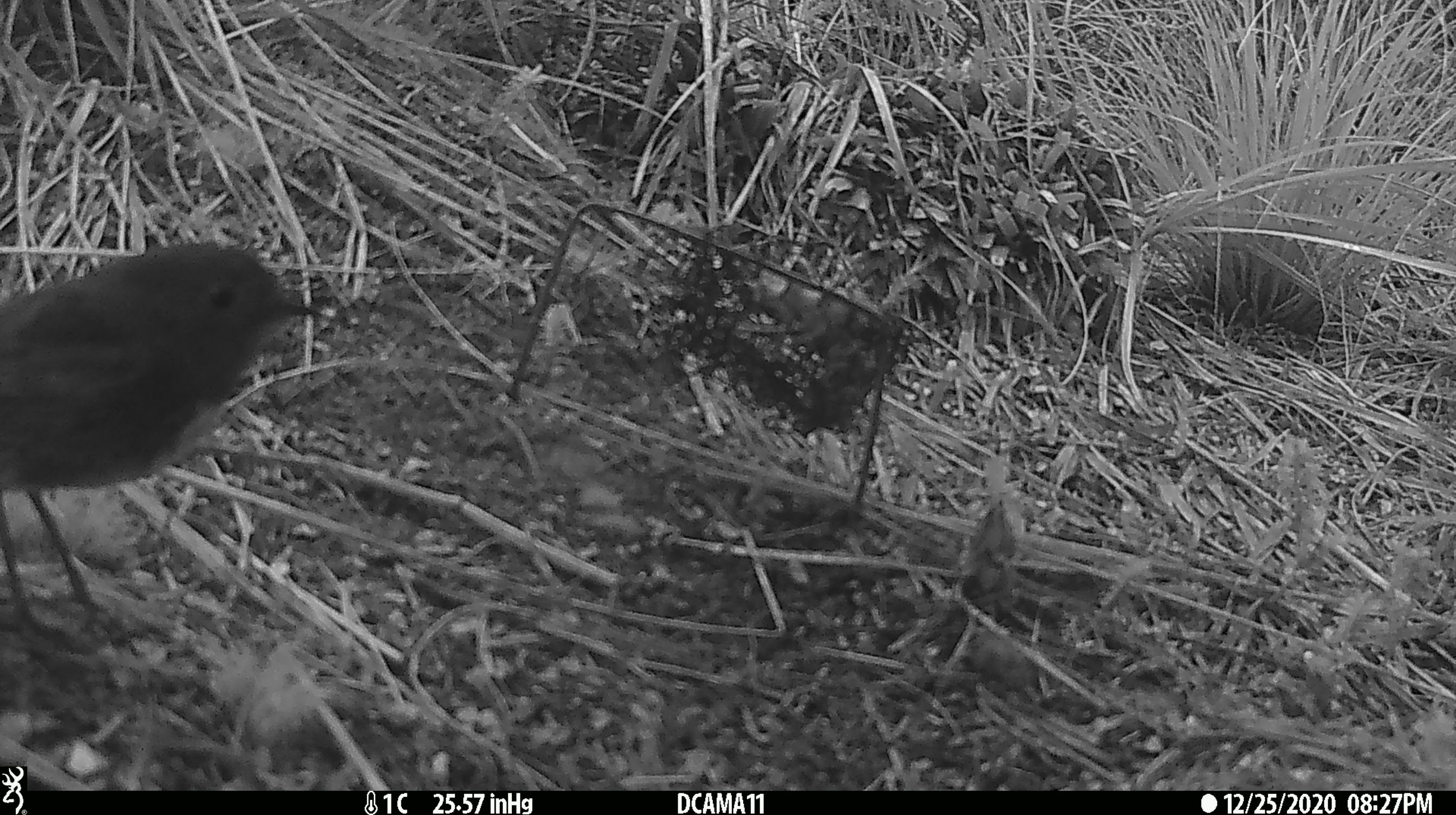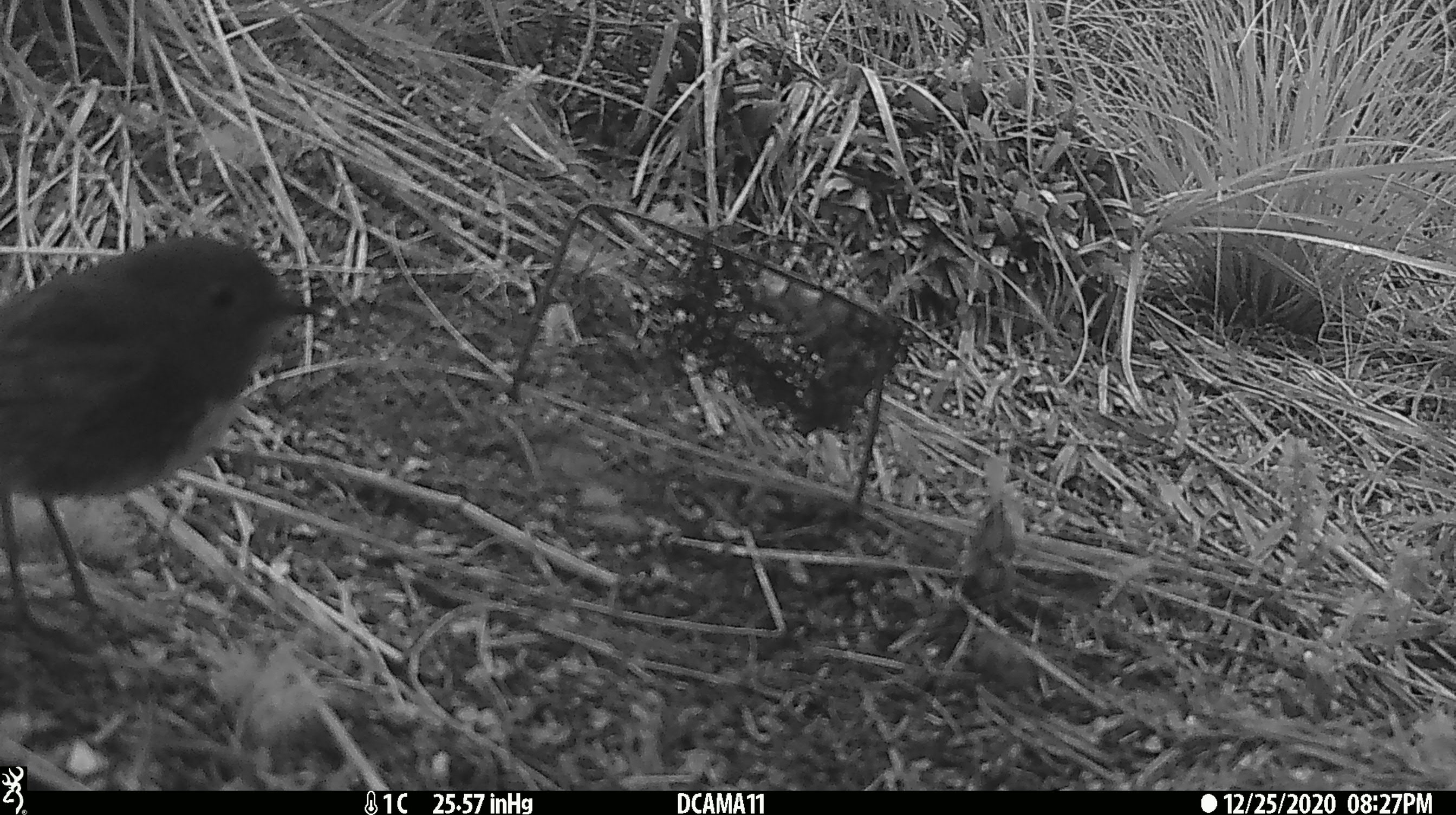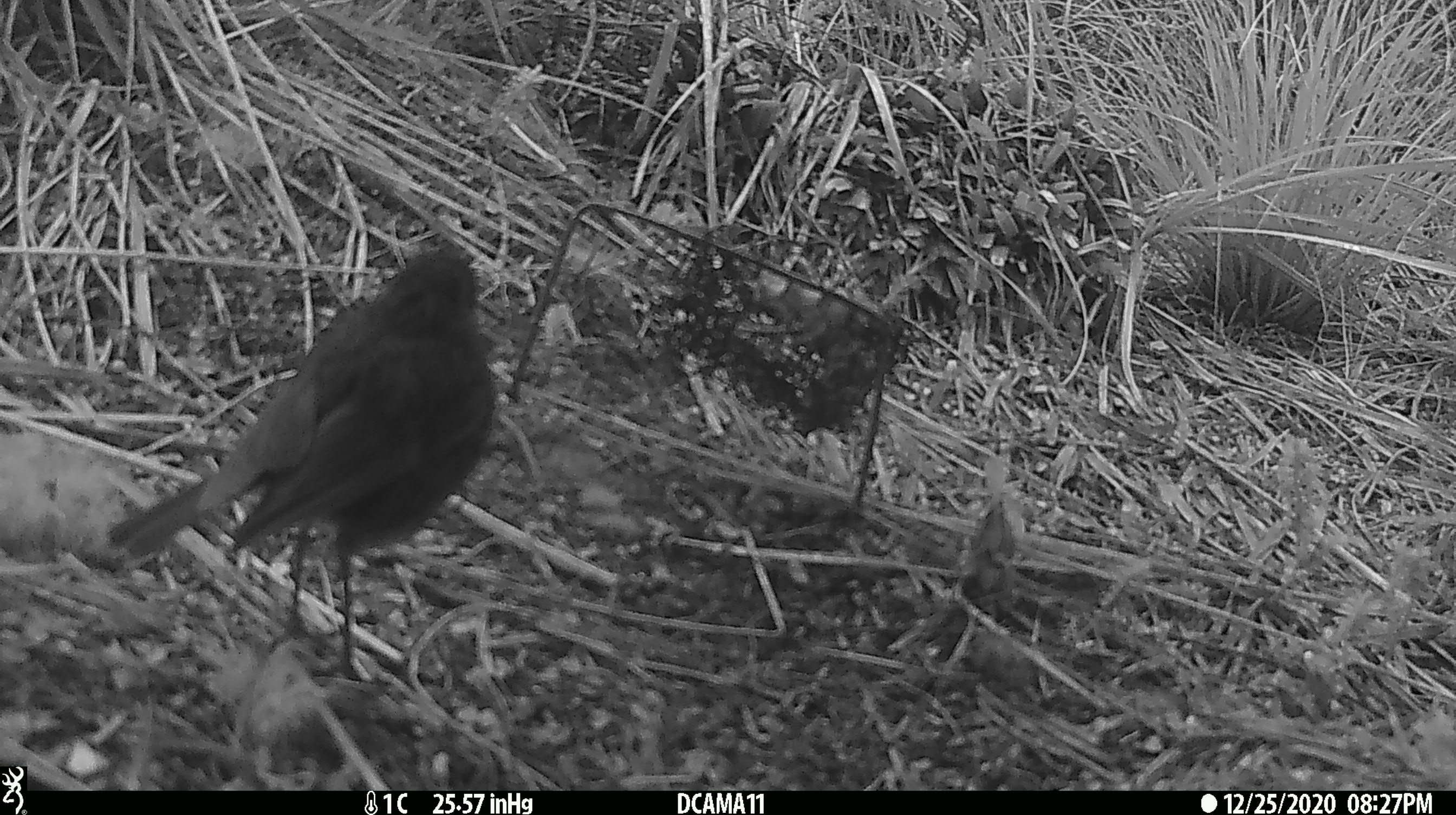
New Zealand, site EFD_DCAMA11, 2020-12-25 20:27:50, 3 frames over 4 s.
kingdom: Animalia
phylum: Chordata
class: Aves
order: Passeriformes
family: Petroicidae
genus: Petroica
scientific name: Petroica australis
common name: new zealand robin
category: robin